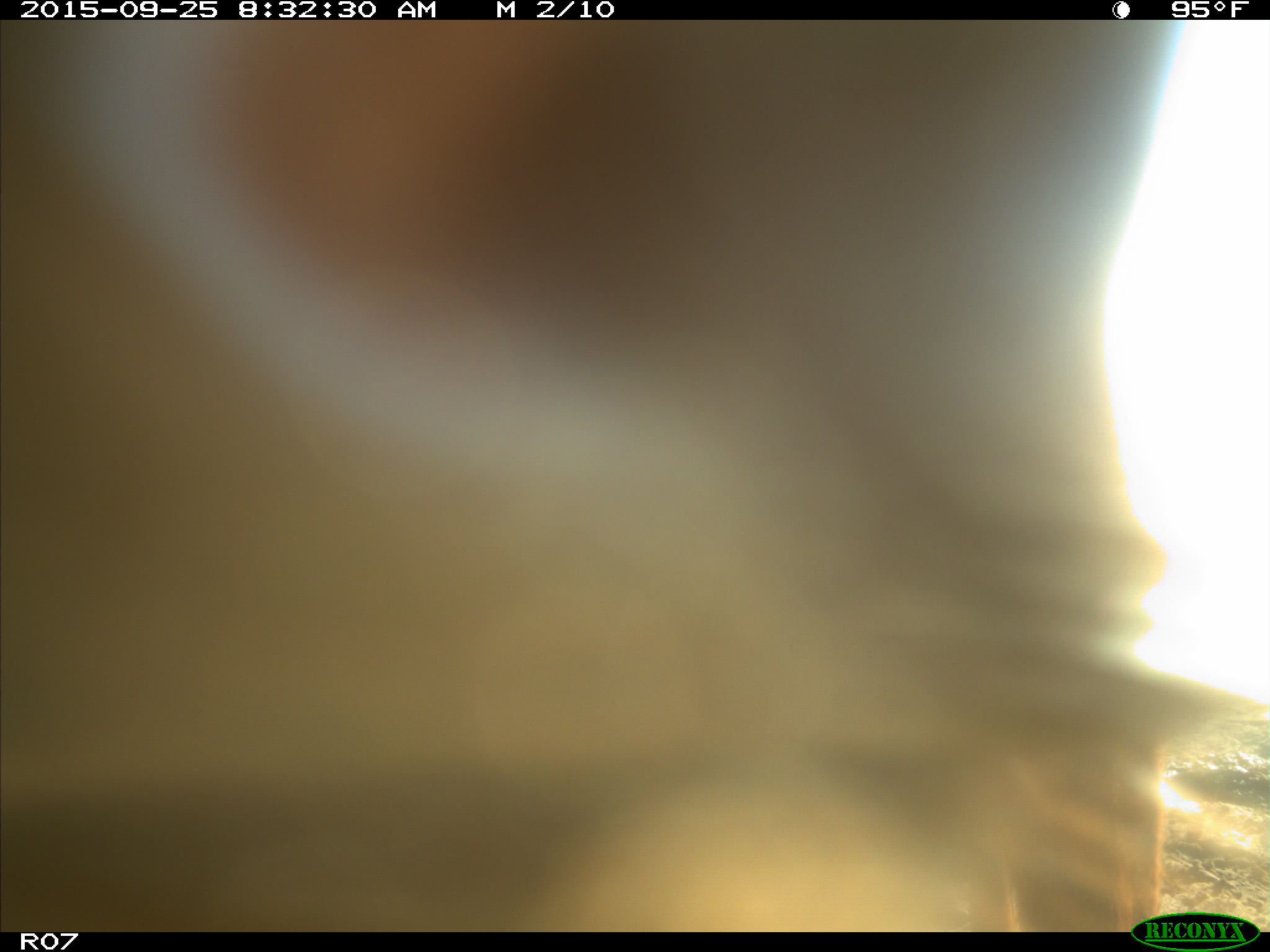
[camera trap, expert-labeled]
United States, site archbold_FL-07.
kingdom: Animalia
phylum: Chordata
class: Mammalia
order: Artiodactyla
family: Bovidae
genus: Bos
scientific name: Bos taurus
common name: domestic cow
Bos taurus (domestic cow).